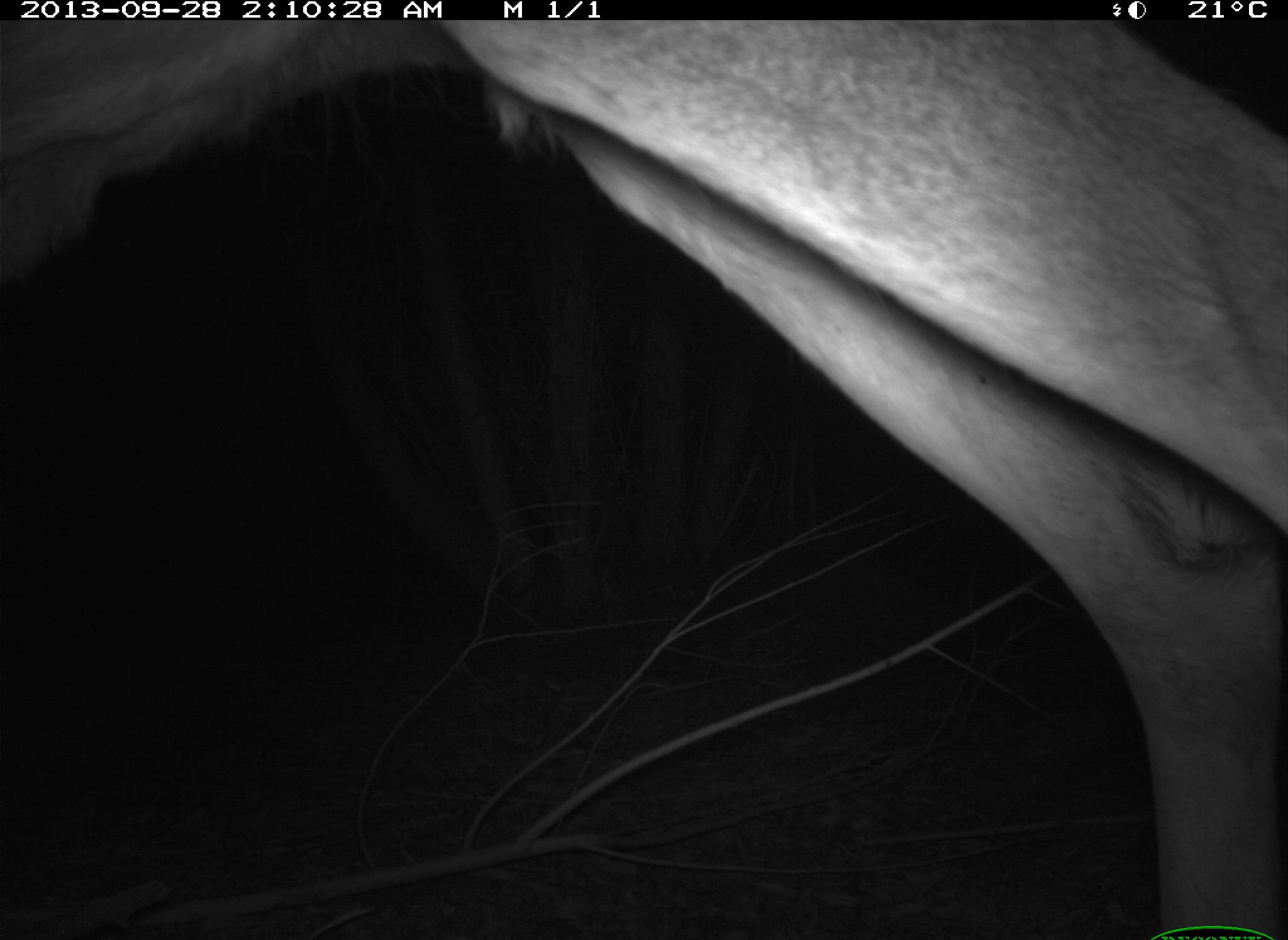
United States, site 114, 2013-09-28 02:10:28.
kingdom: Animalia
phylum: Chordata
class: Mammalia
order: Artiodactyla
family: Cervidae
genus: Odocoileus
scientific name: Odocoileus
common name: deer